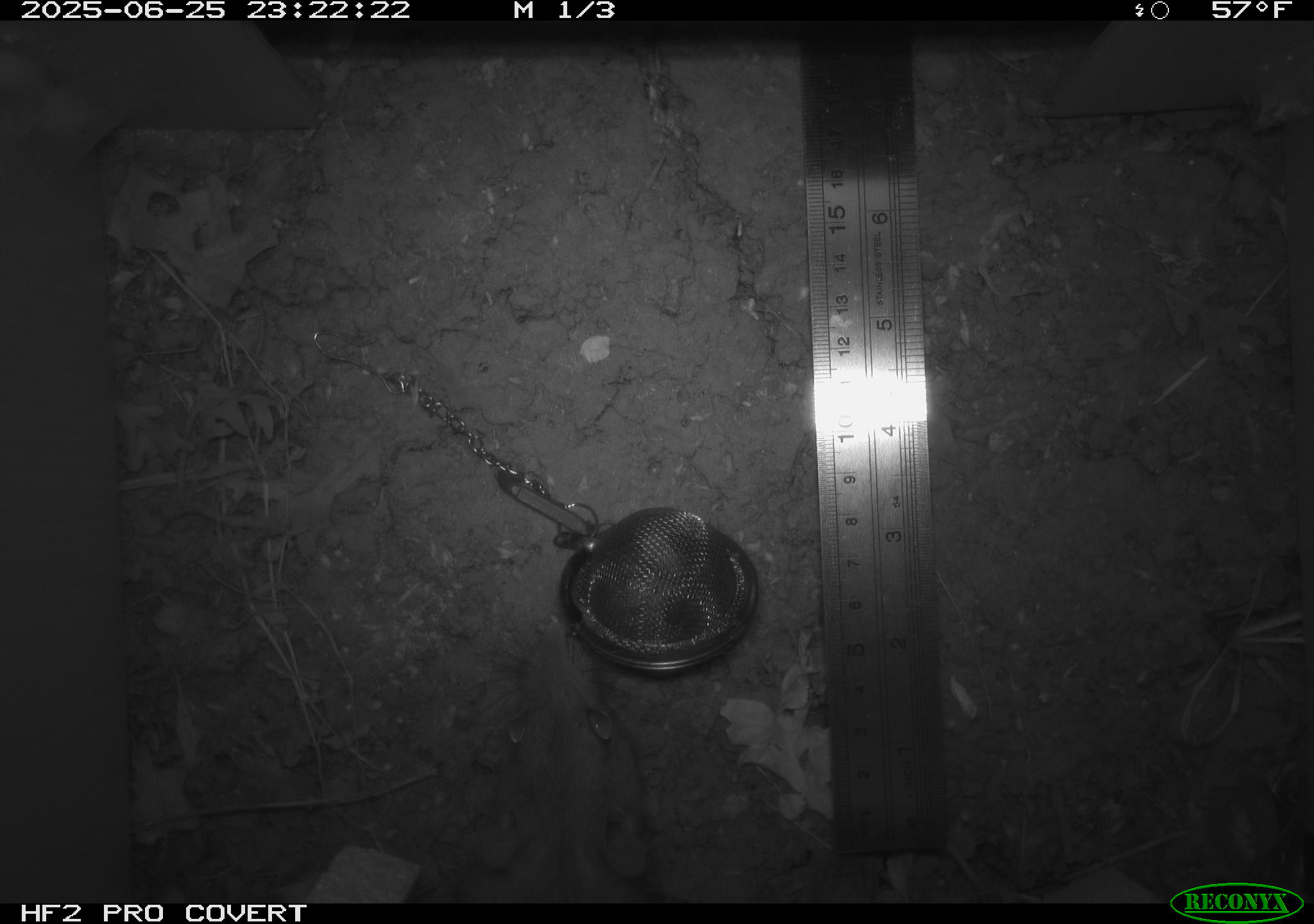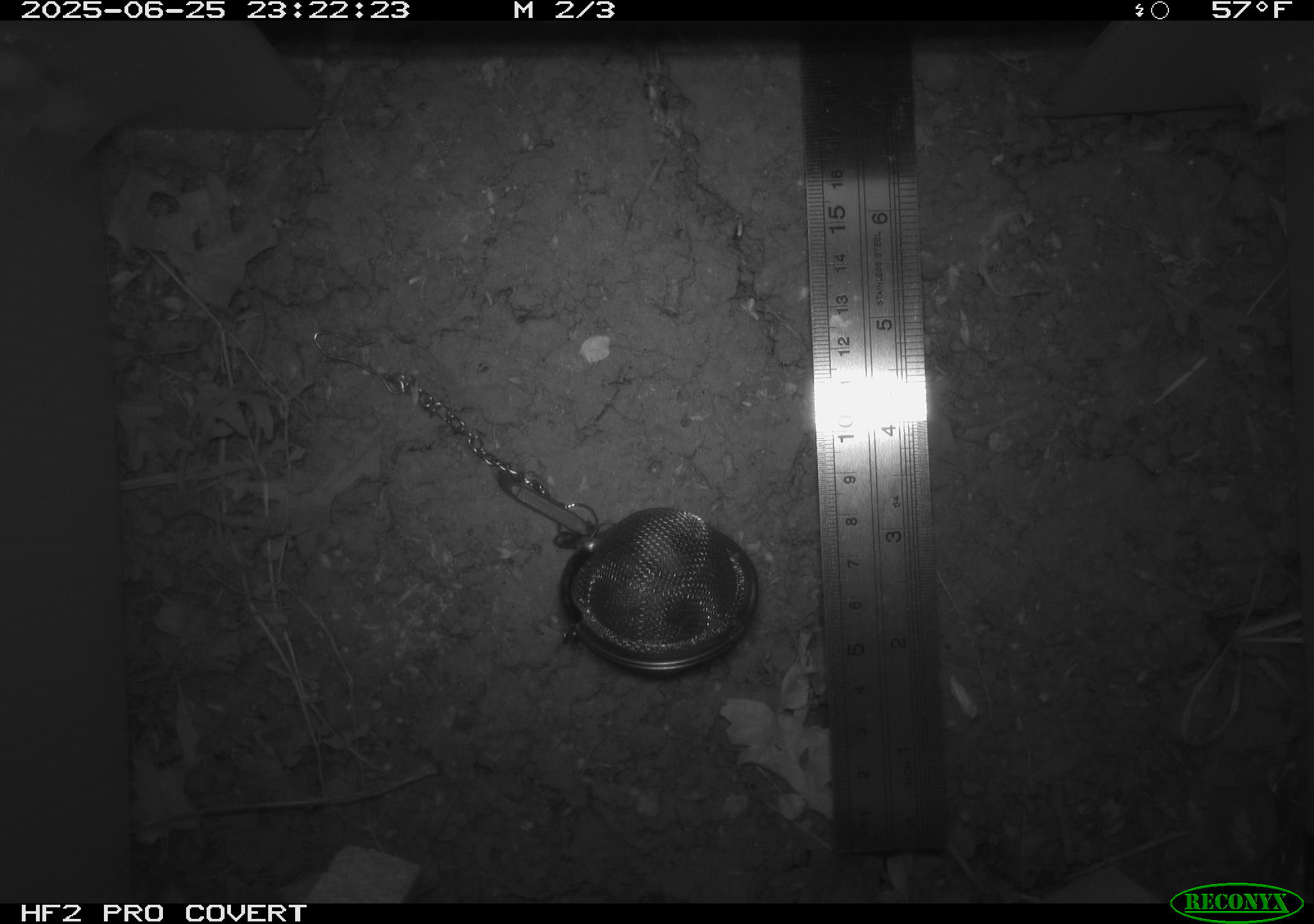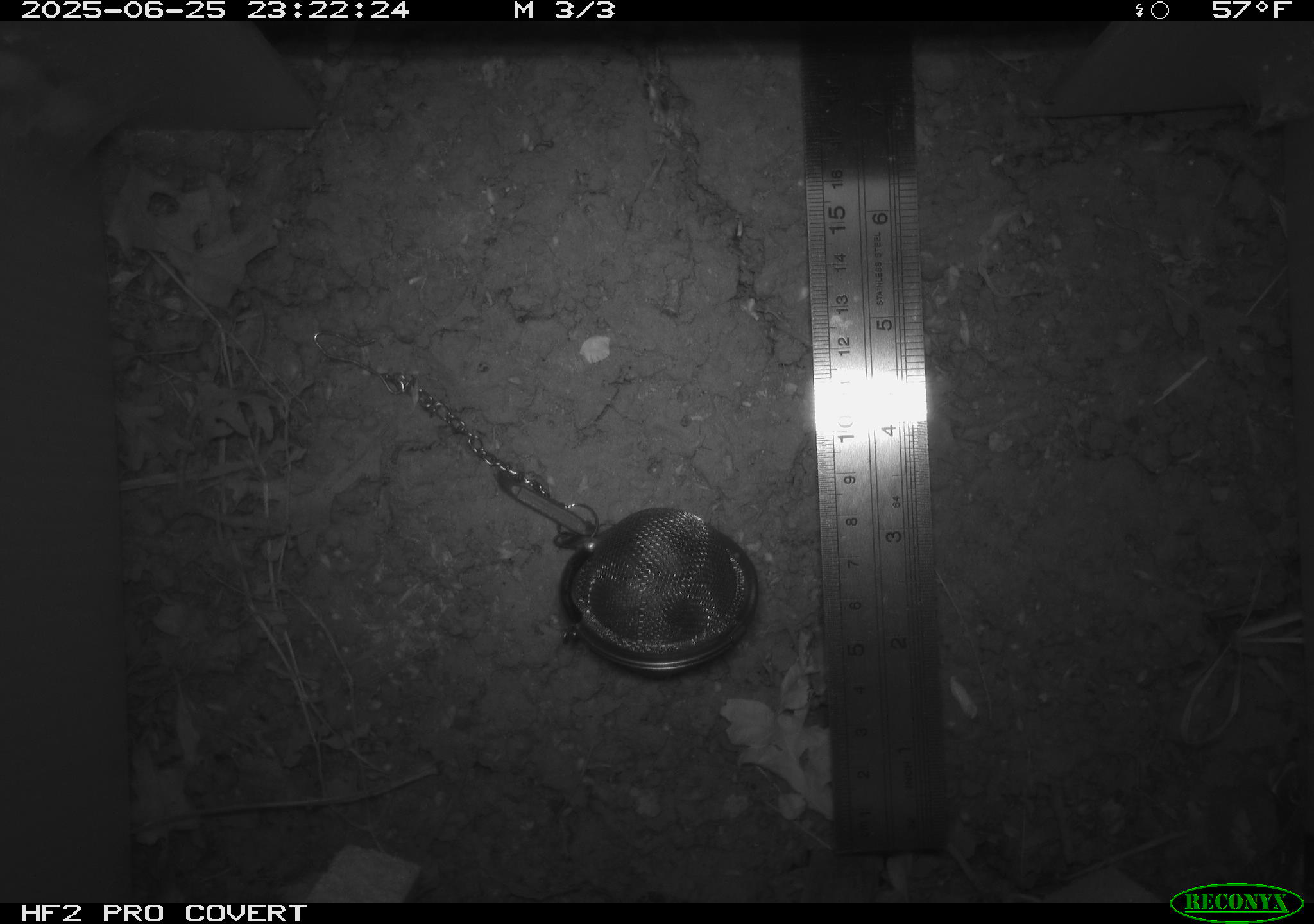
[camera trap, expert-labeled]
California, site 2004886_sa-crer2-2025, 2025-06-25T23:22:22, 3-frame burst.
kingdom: Animalia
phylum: Chordata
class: Mammalia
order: Rodentia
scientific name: Rodentia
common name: rodent